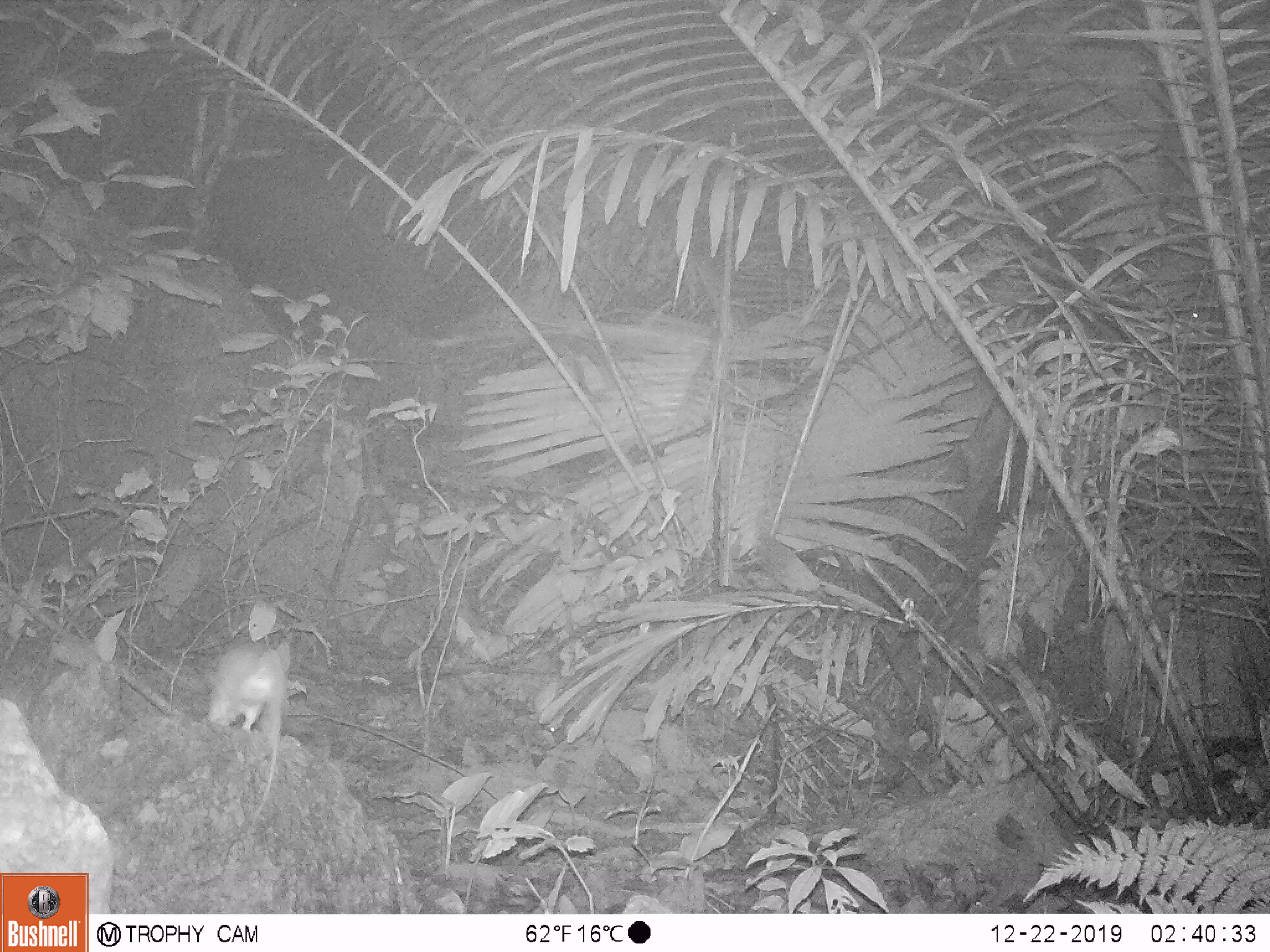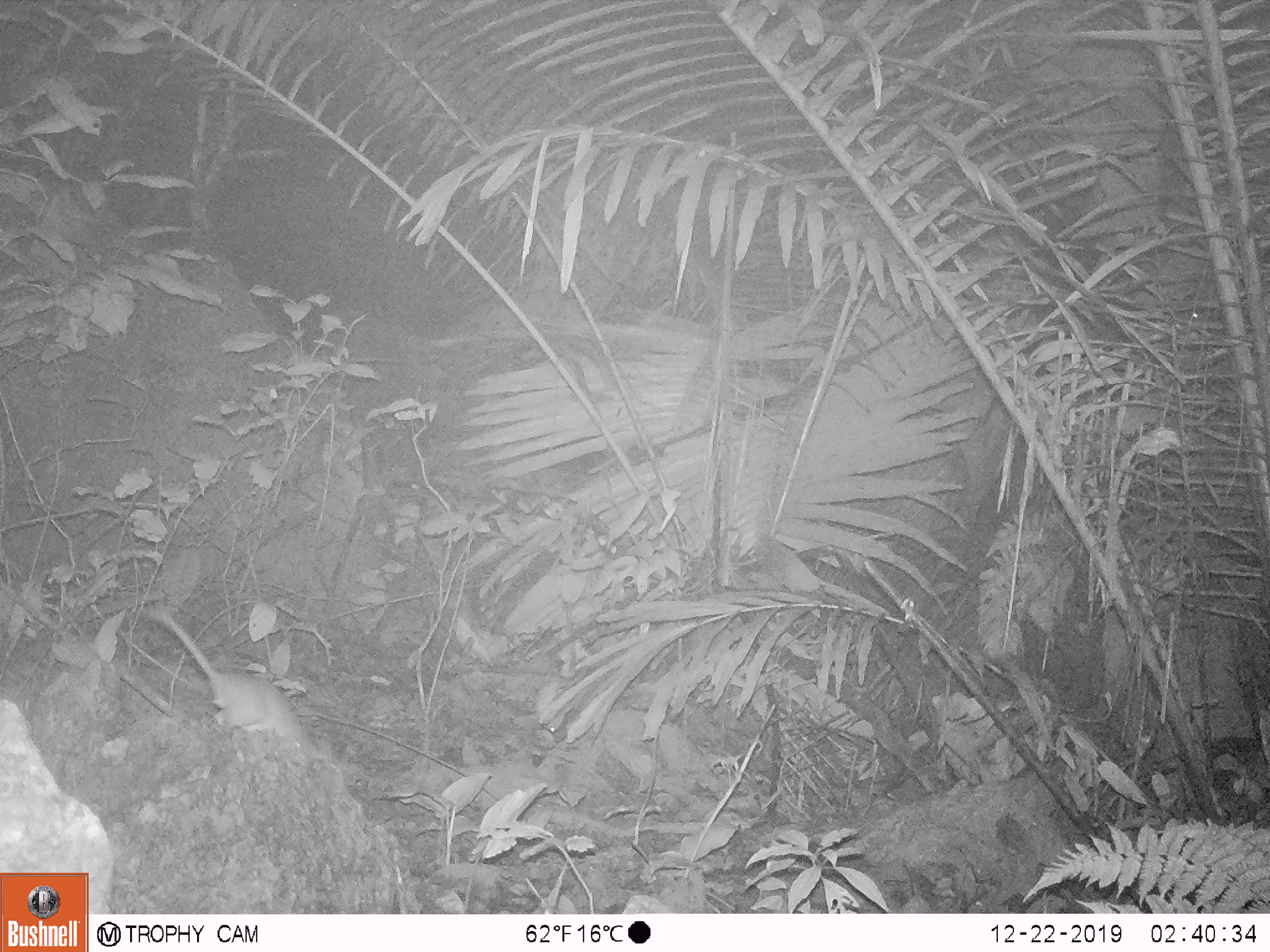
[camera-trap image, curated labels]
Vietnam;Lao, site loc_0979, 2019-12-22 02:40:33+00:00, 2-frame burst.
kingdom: Animalia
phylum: Chordata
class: Mammalia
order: Rodentia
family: Muridae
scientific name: Muridae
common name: old-world mice and rats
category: unidentified murid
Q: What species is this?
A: Unidentified murid (old-world mice and rats) (Muridae).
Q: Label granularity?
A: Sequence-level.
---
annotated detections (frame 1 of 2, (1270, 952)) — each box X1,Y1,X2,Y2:
unidentified murid: 199,643,287,826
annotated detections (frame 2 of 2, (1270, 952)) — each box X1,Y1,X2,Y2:
unidentified murid: 141,601,316,750